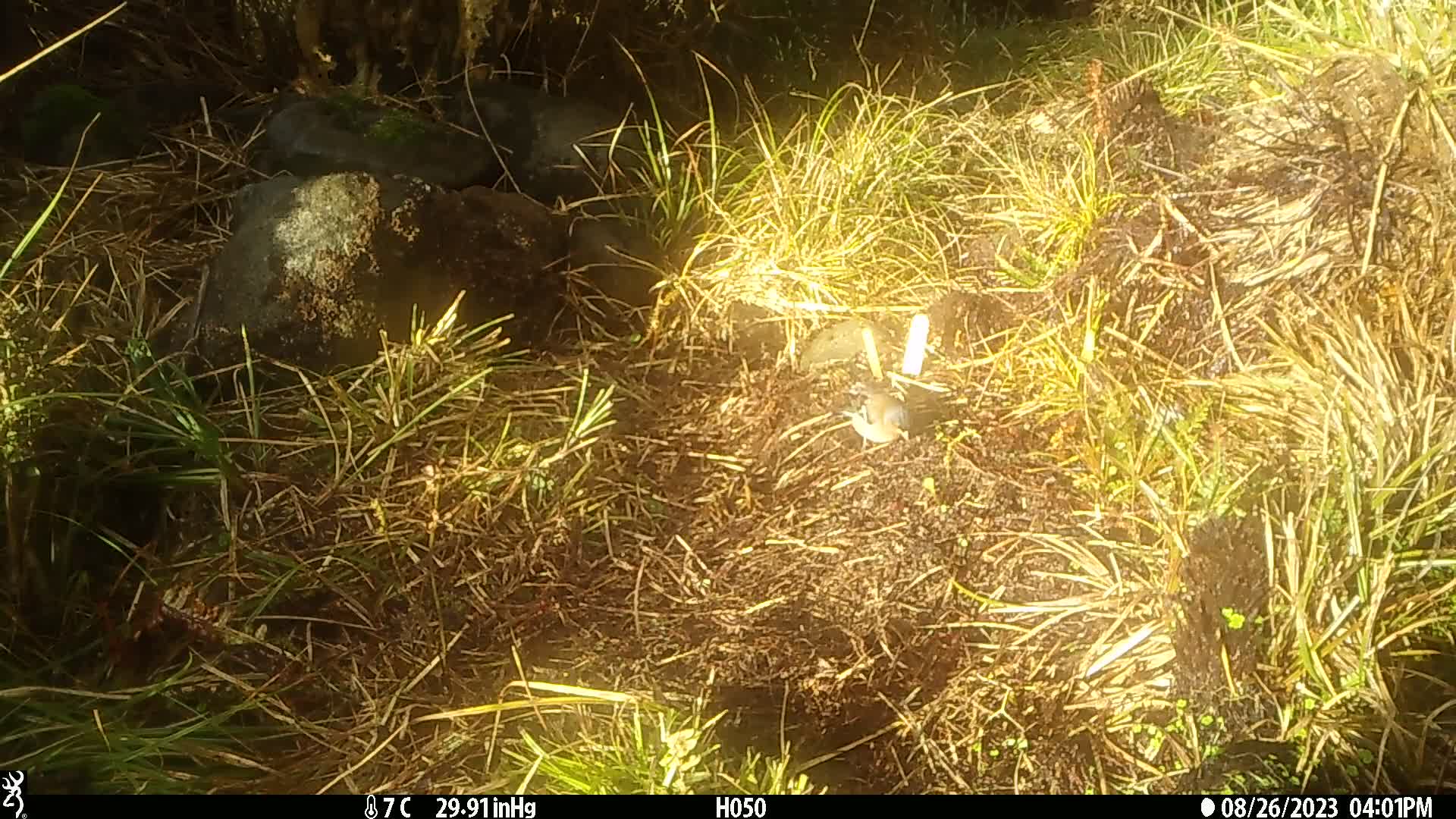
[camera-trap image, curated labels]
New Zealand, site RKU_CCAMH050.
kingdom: Animalia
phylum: Chordata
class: Aves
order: Passeriformes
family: Fringillidae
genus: Fringilla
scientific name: Fringilla coelebs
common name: common chaffinch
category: chaffinch